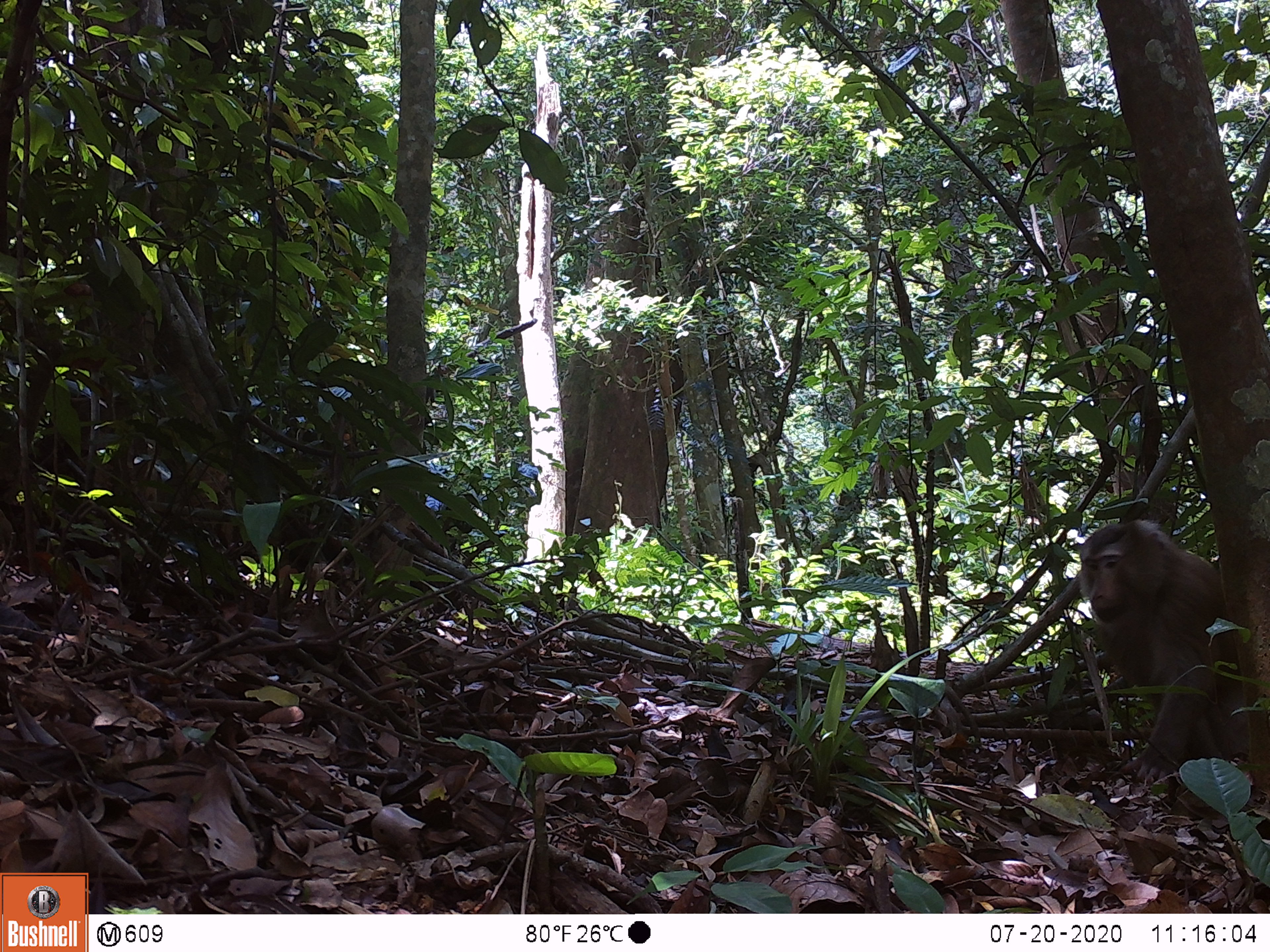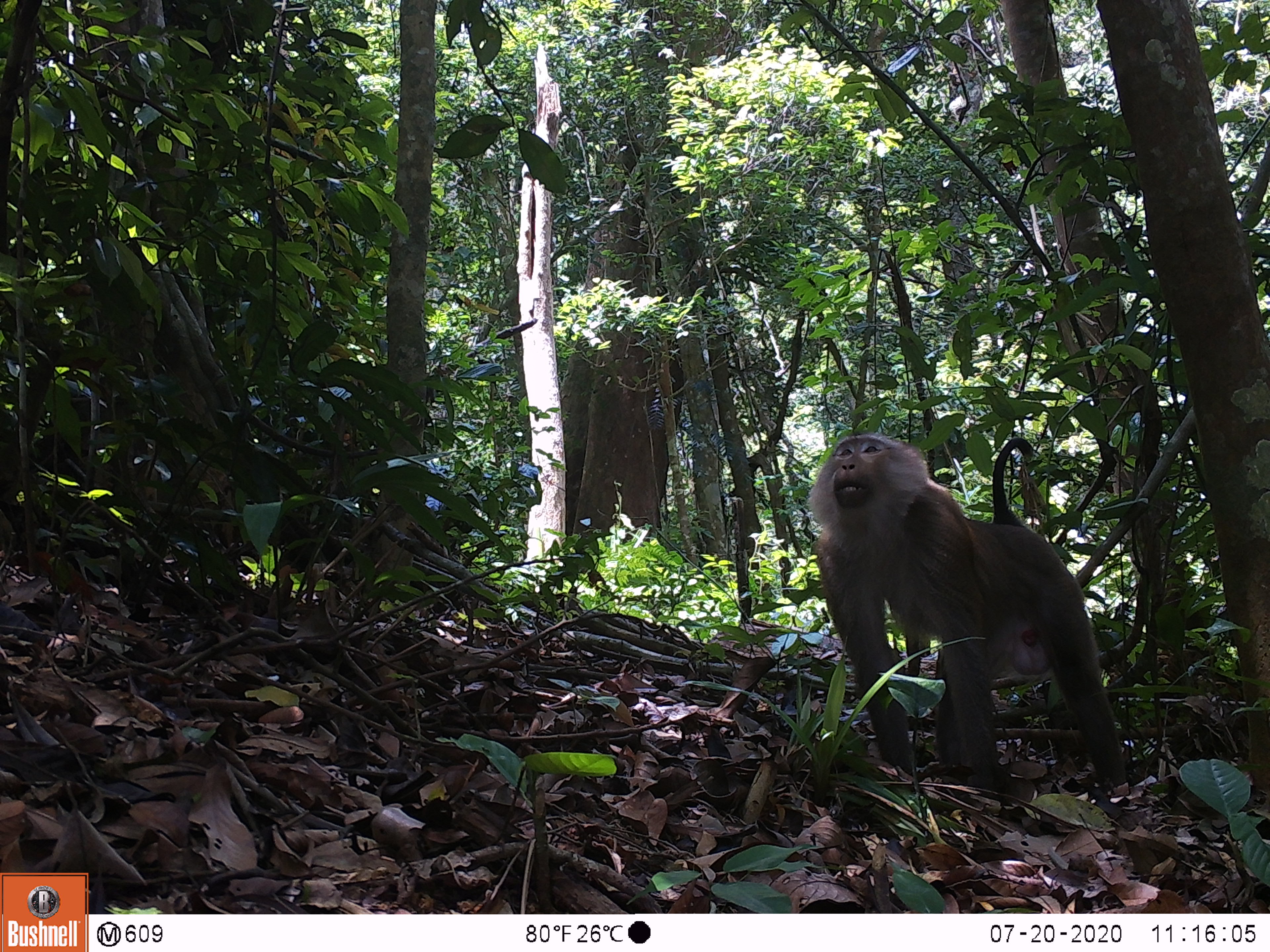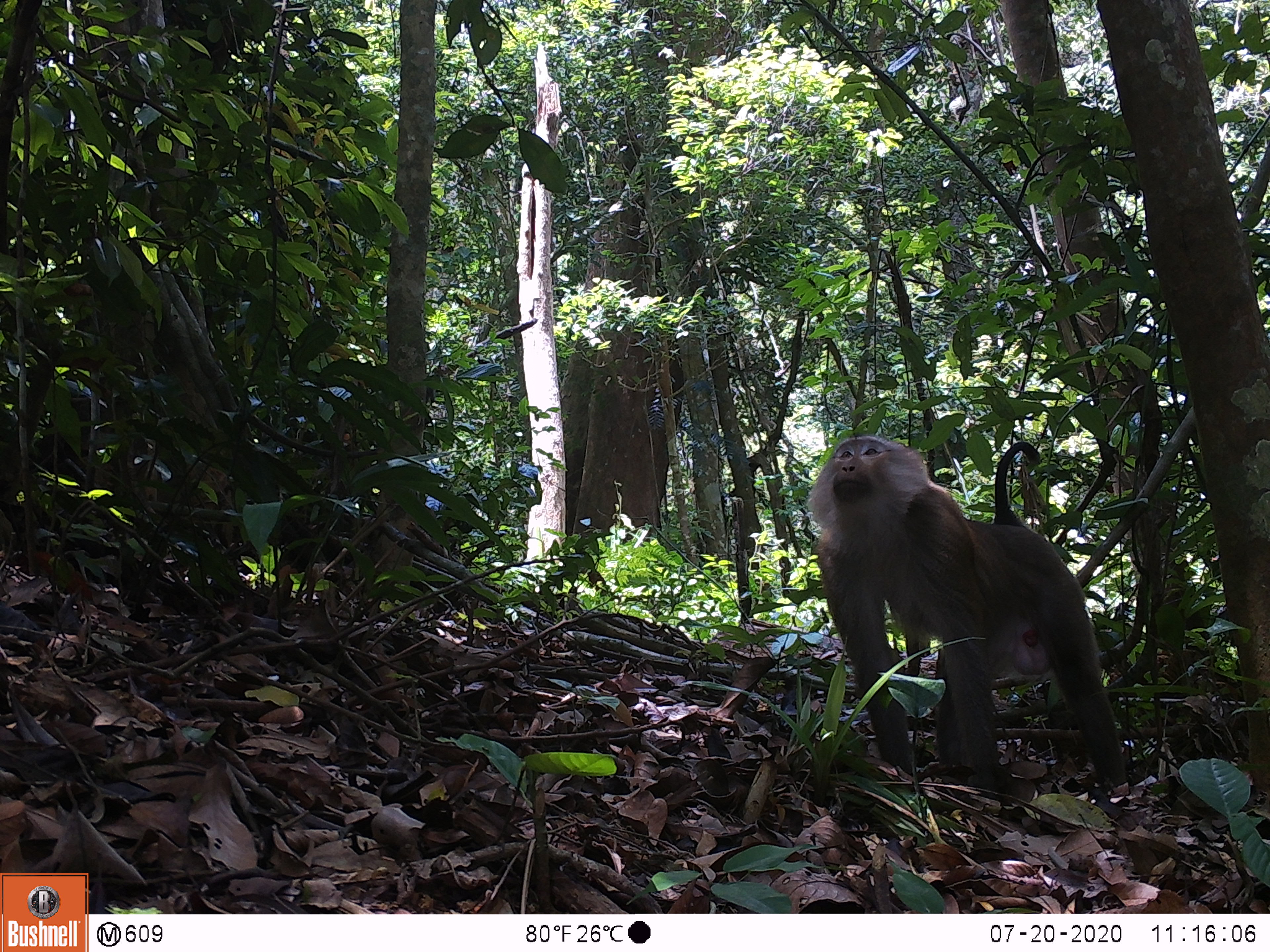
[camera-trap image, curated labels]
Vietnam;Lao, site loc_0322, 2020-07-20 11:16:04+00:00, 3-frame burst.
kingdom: Animalia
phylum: Chordata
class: Mammalia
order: Primates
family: Cercopithecidae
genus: Macaca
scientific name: Macaca nemestrina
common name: pig-tailed macaque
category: pig tailed macaque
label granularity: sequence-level